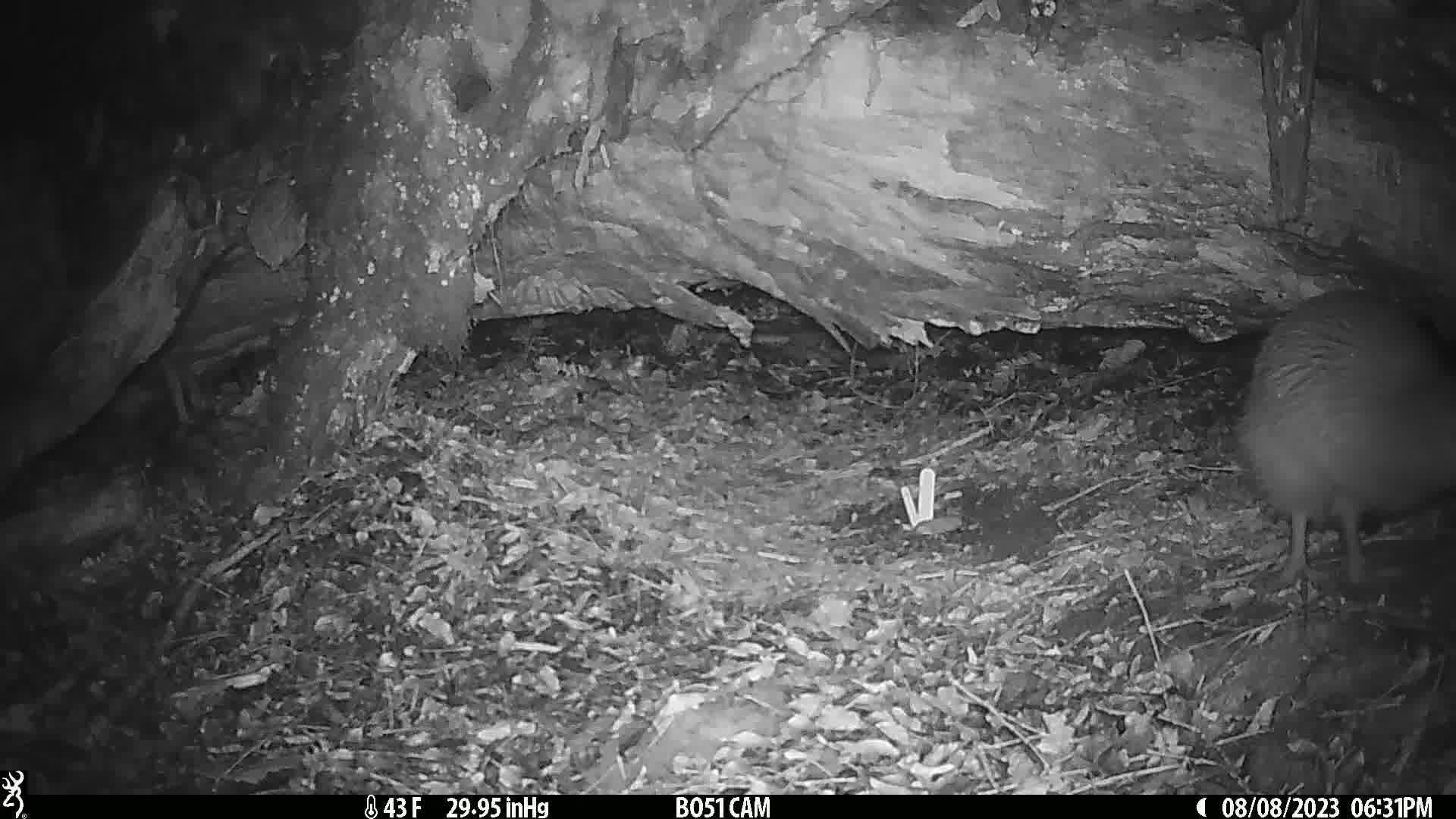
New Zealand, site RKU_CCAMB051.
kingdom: Animalia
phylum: Chordata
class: Aves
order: Apterygiformes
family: Apterygidae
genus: Apteryx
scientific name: Apteryx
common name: kiwi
Kiwi (Apteryx).